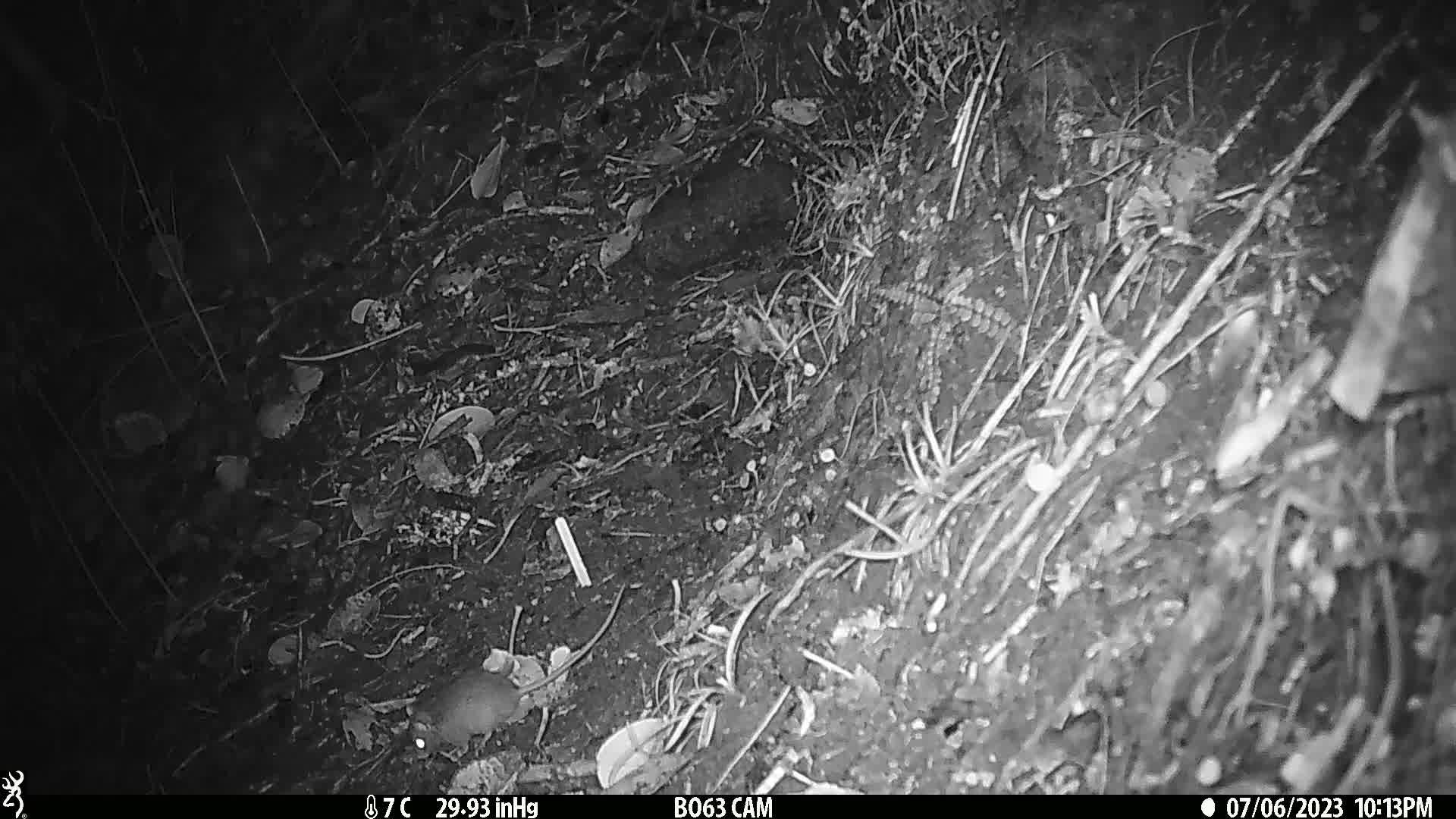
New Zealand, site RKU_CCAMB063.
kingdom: Animalia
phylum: Chordata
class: Mammalia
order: Rodentia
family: Muridae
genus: Rattus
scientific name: Rattus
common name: rat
Rat (Rattus).